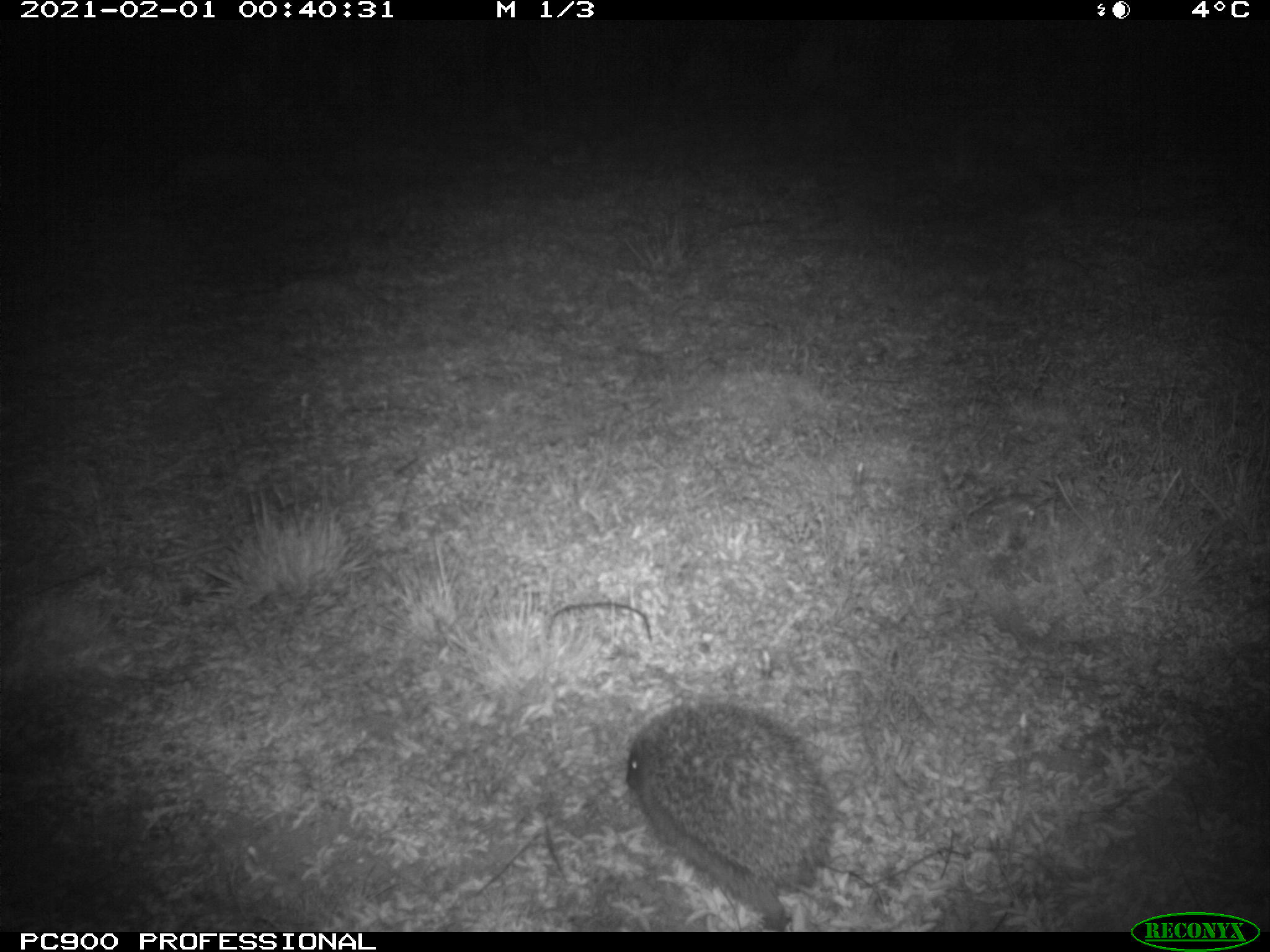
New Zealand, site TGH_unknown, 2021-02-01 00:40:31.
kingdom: Animalia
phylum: Chordata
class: Mammalia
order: Eulipotyphla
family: Erinaceidae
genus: Erinaceus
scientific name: Erinaceus europaeus europaeus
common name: european hedgehog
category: hedgehog